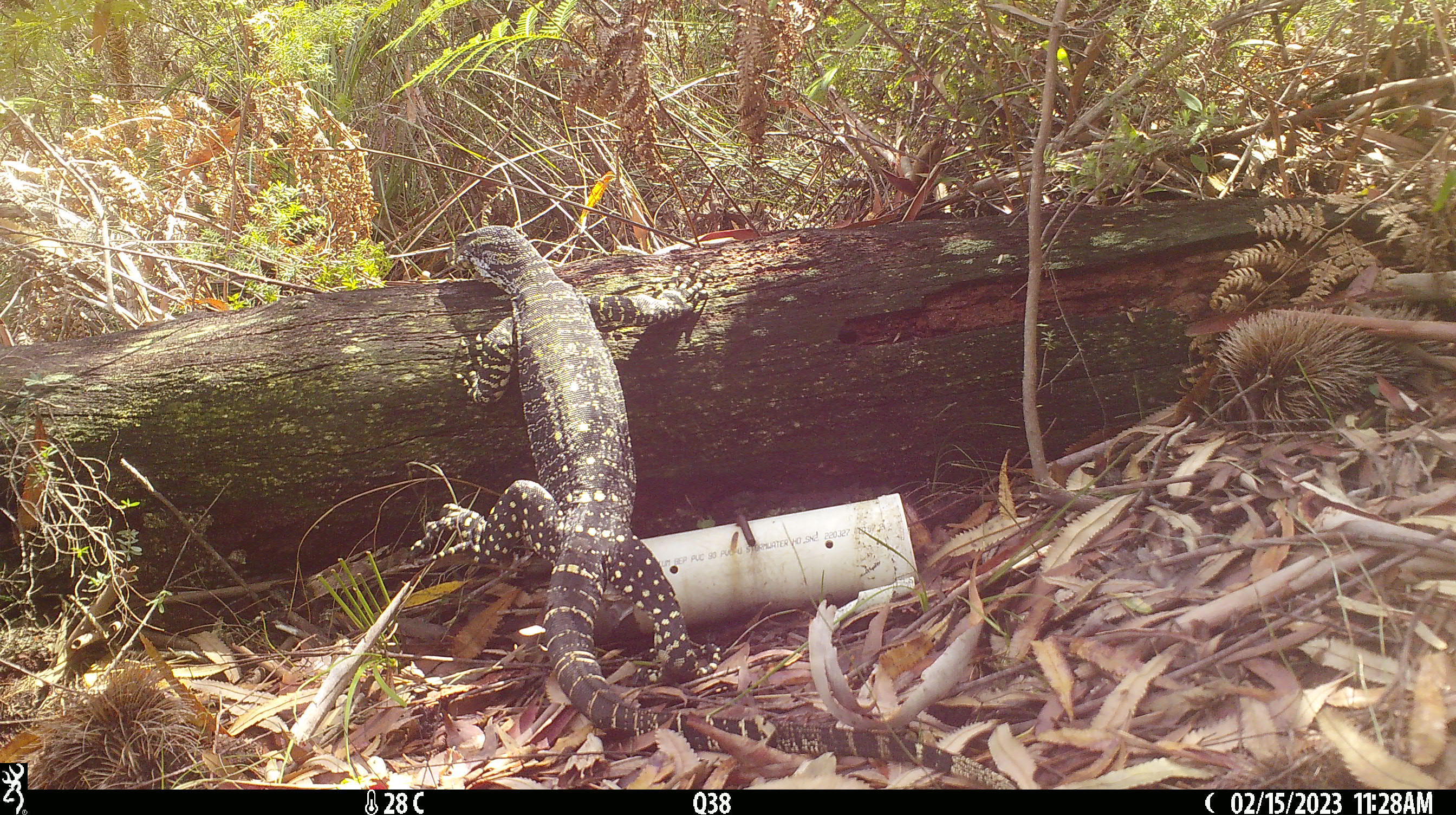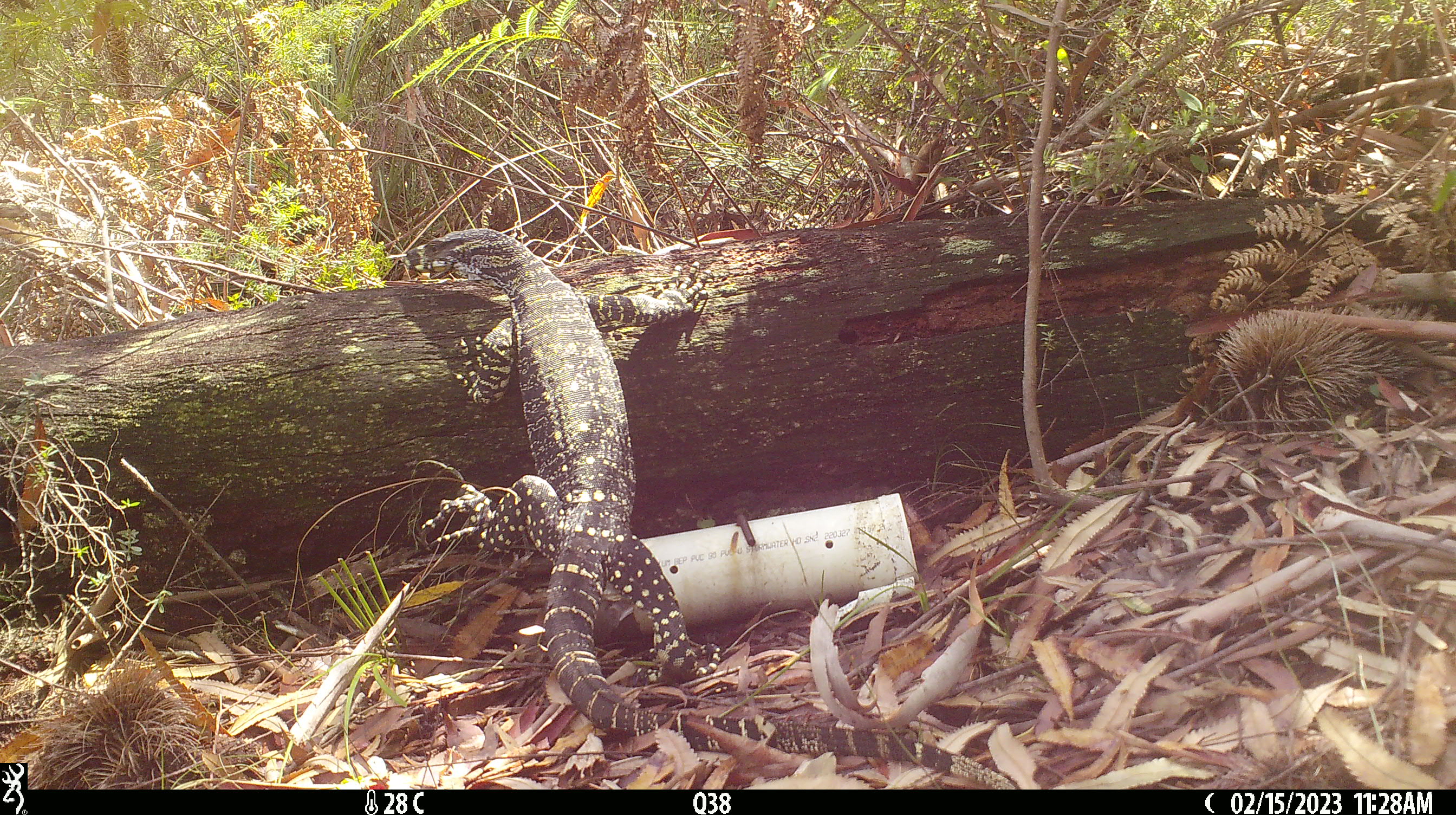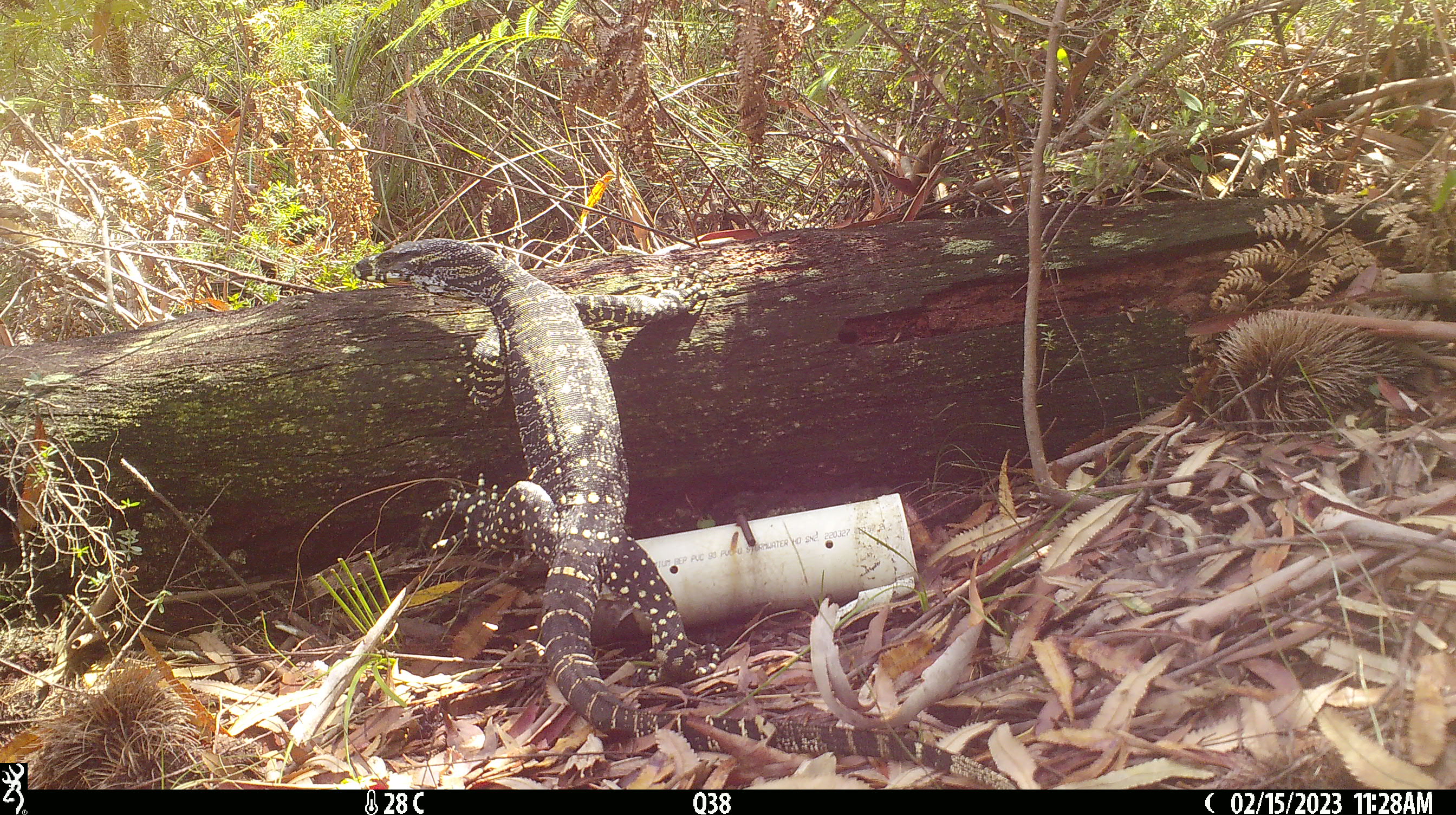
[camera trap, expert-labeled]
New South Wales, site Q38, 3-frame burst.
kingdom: Animalia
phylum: Chordata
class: Reptilia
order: Squamata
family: Varanidae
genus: Varanus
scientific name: Varanus varius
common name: lace monitor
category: goanna